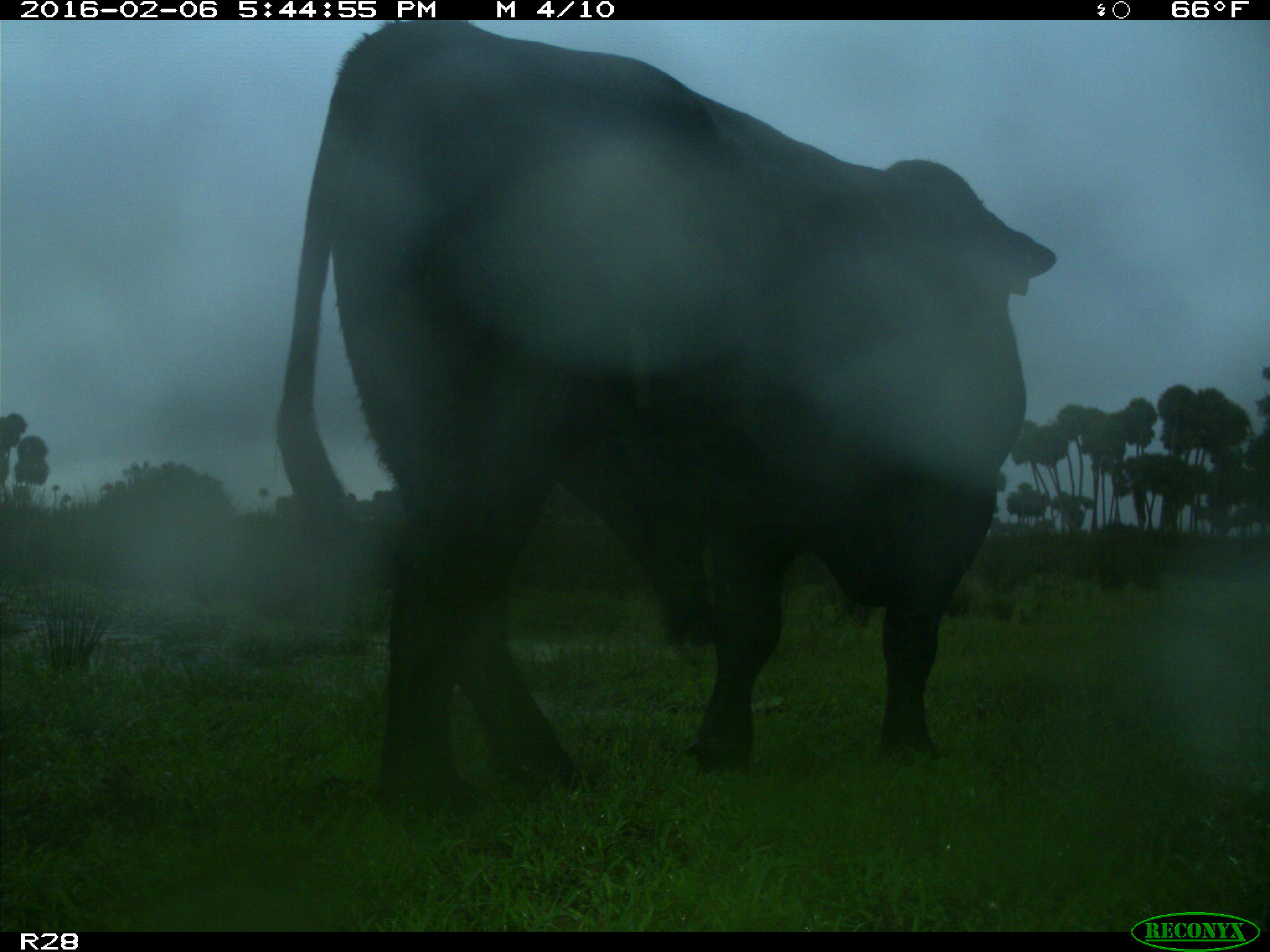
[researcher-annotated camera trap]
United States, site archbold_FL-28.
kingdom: Animalia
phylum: Chordata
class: Mammalia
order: Artiodactyla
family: Bovidae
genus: Bos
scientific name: Bos taurus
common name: domestic cow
Bos taurus (domestic cow).